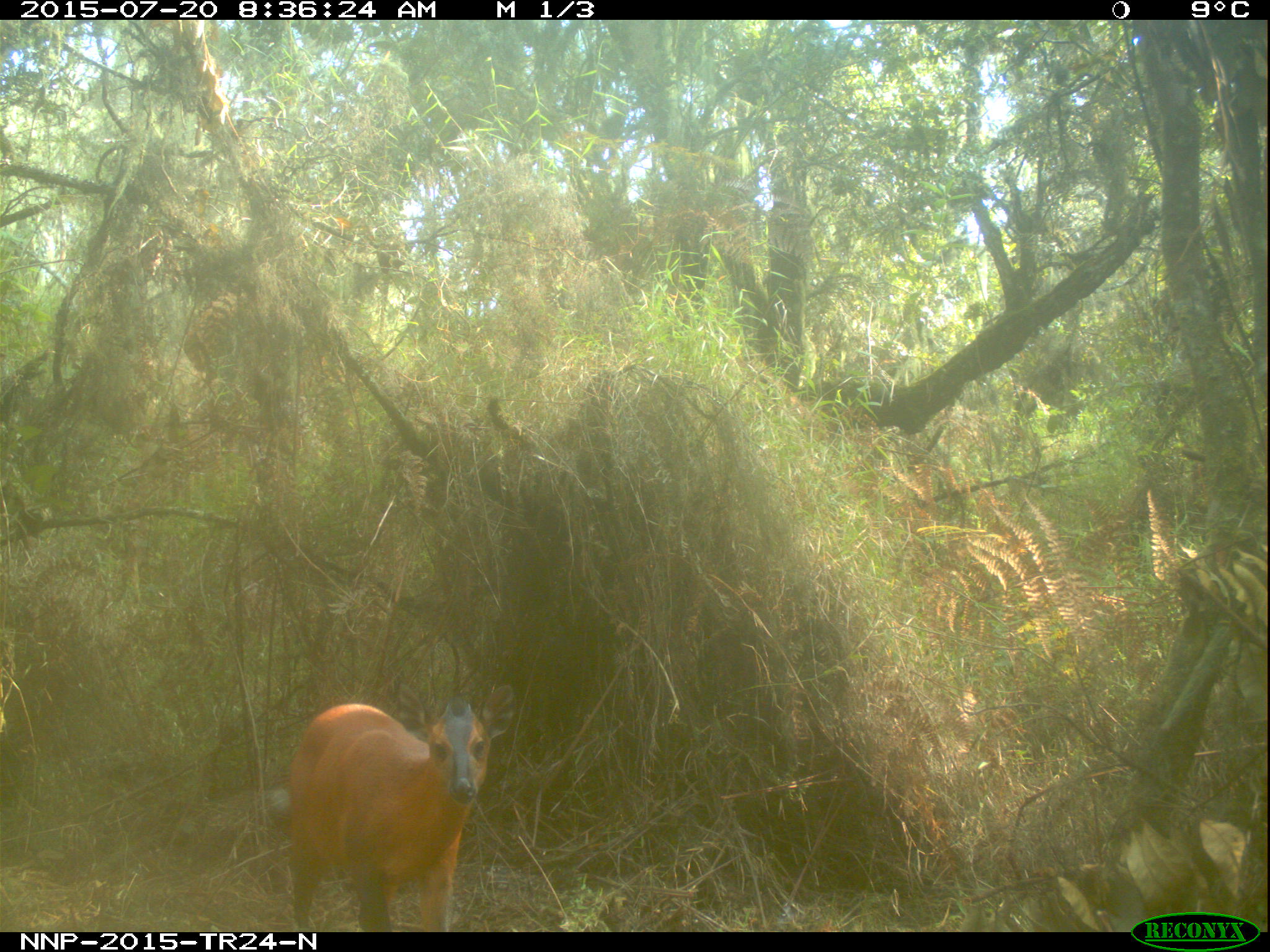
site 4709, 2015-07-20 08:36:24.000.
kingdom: Animalia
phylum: Chordata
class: Mammalia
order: Artiodactyla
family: Bovidae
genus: Cephalophus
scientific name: Cephalophus nigrifrons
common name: black-fronted duiker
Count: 1.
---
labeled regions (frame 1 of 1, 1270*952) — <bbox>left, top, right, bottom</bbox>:
cephalophus nigrifrons: <bbox>282, 680, 515, 931</bbox>